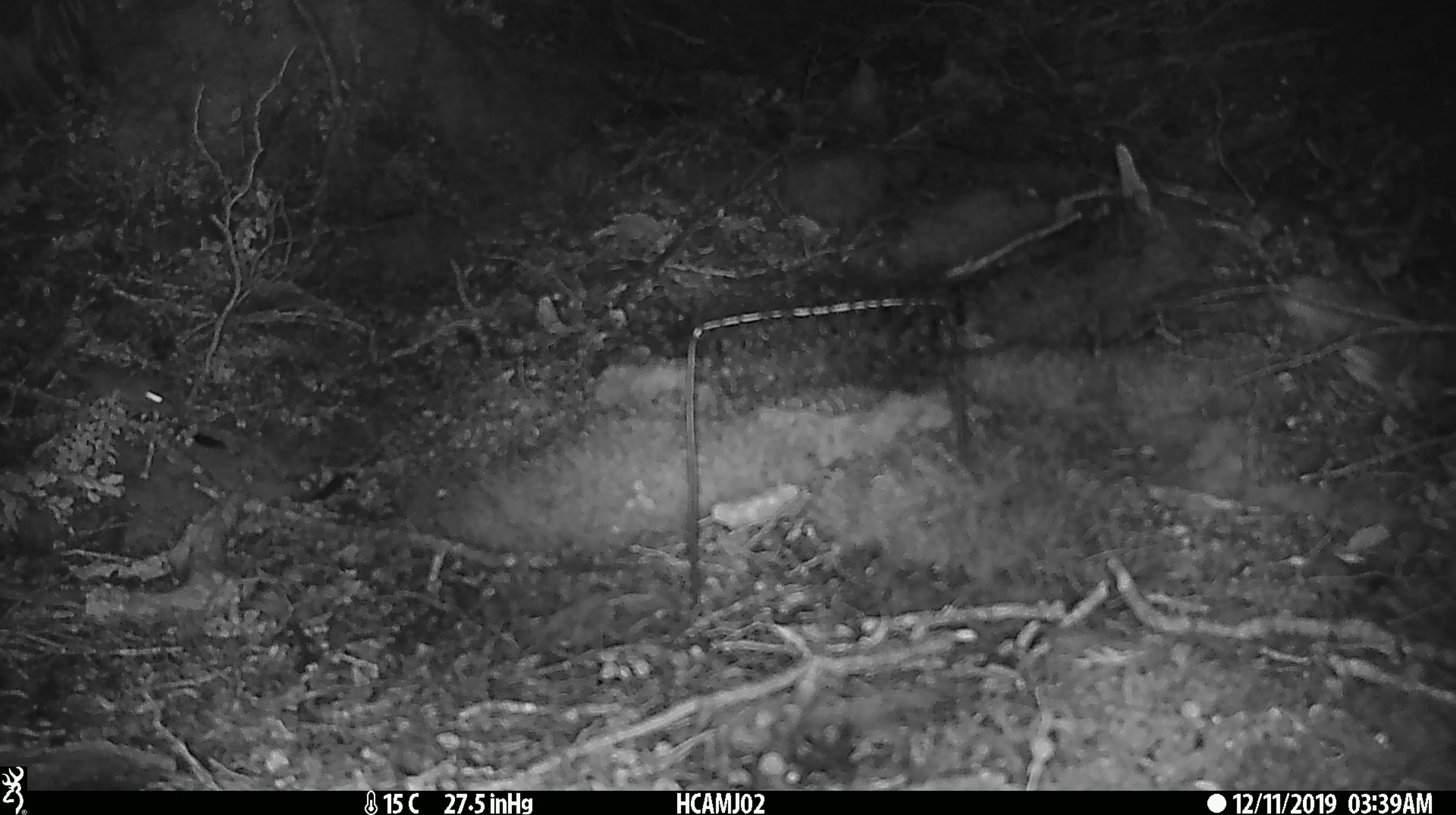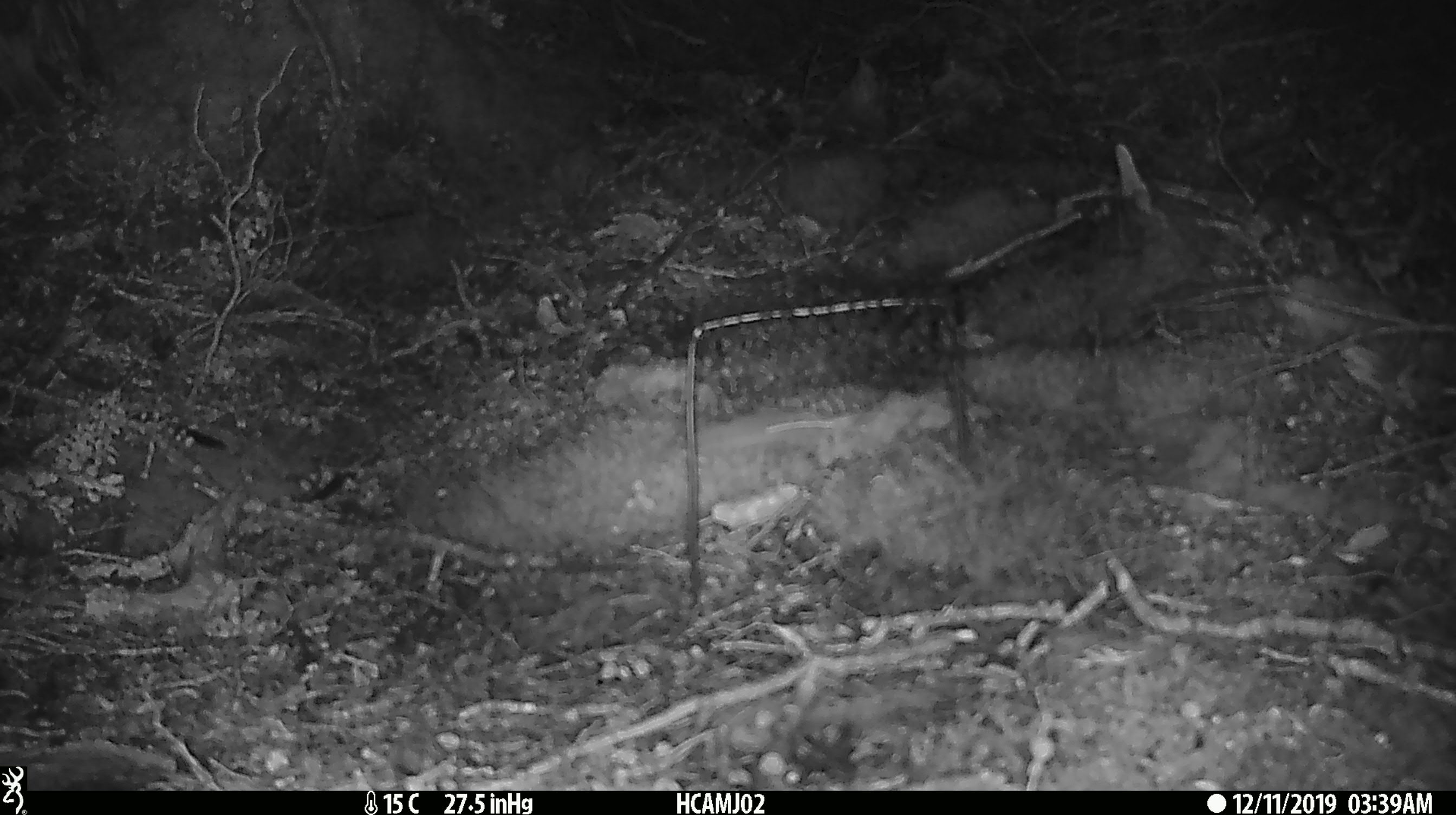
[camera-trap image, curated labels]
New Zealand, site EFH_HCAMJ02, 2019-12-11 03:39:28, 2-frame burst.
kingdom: Animalia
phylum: Chordata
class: Mammalia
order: Rodentia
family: Muridae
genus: Mus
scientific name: Mus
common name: mouse